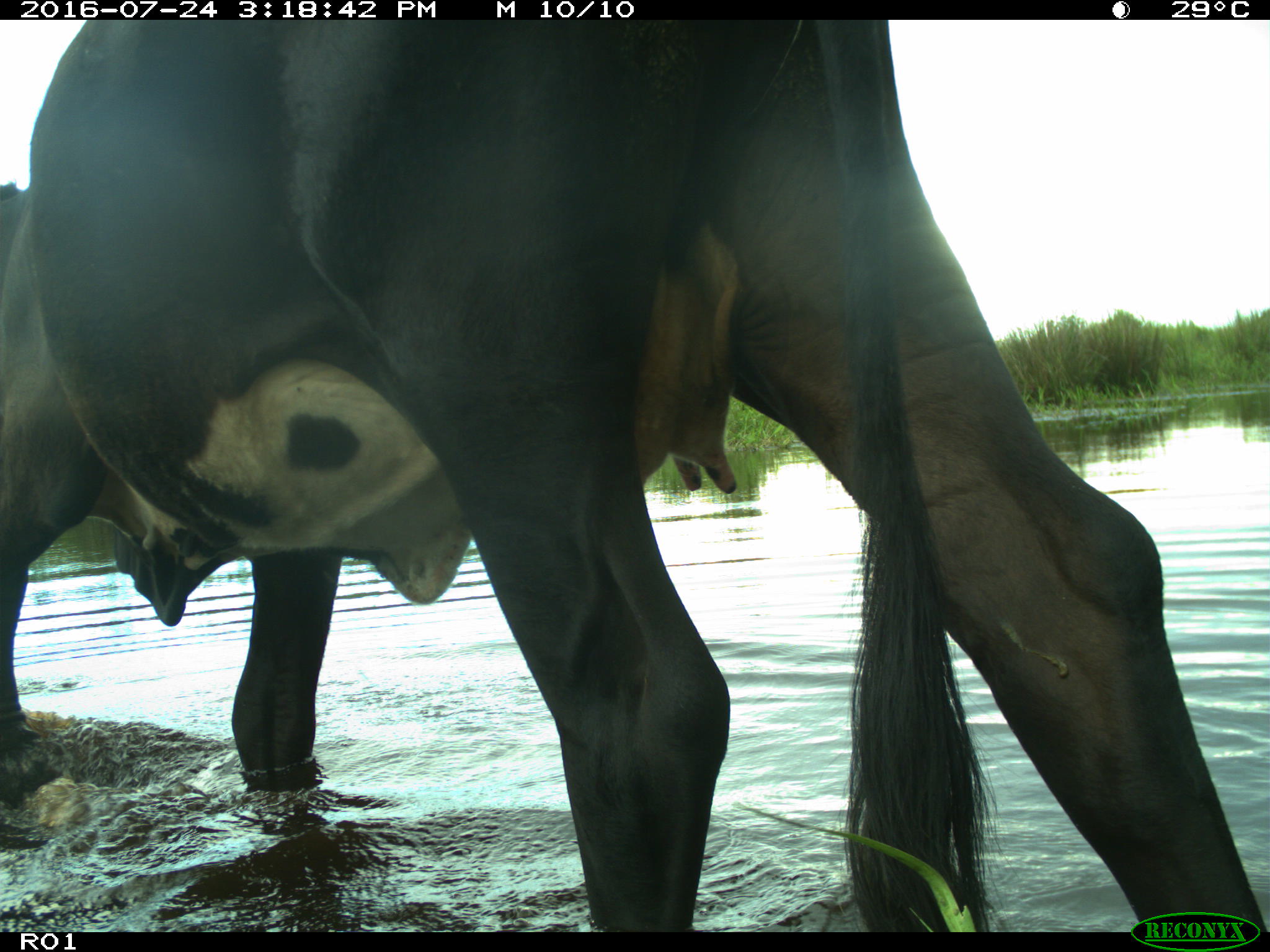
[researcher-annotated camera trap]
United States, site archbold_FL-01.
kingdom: Animalia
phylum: Chordata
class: Mammalia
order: Artiodactyla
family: Bovidae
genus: Bos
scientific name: Bos taurus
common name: domestic cow